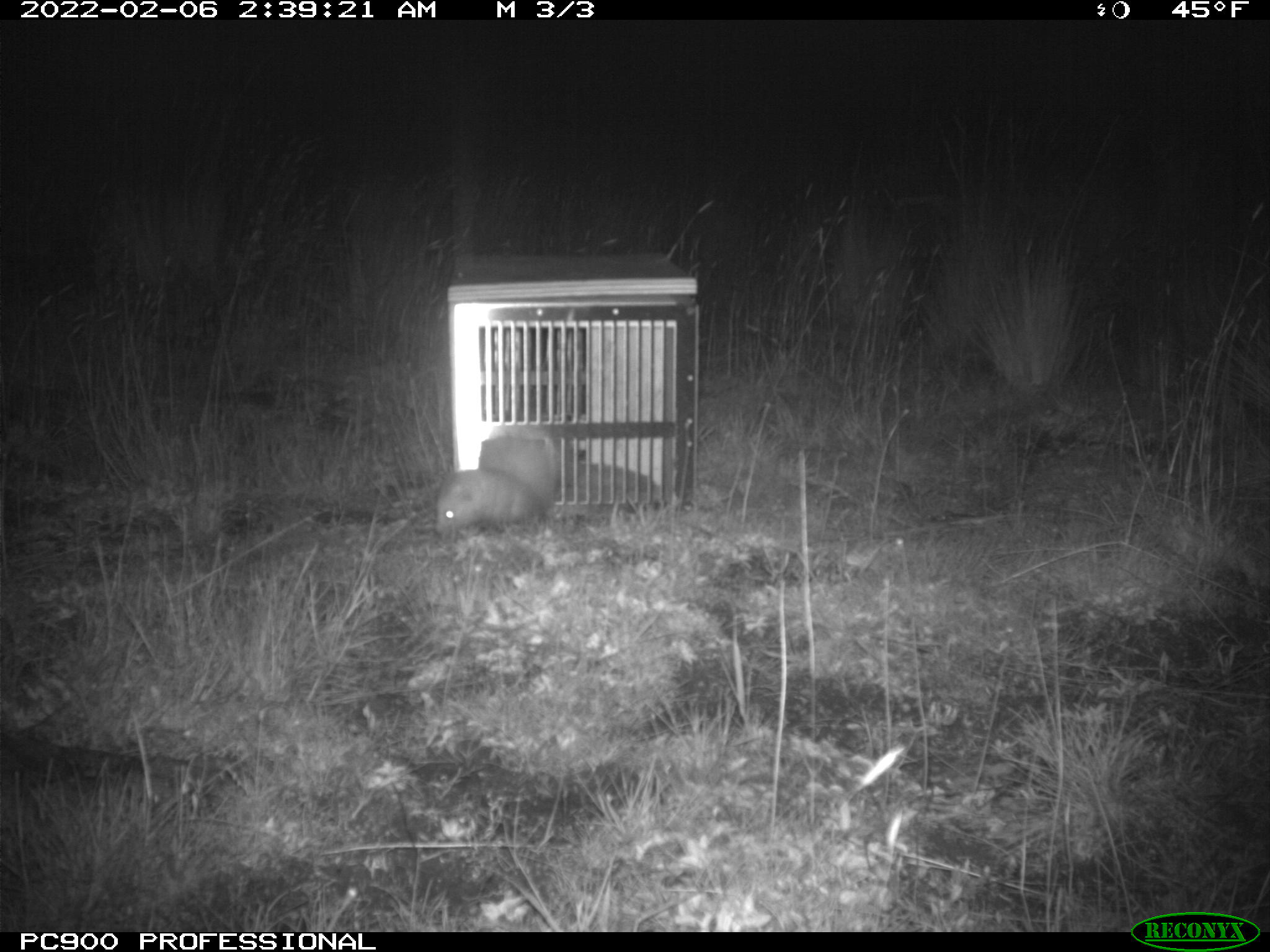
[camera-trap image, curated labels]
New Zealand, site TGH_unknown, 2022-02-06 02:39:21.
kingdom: Animalia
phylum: Chordata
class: Mammalia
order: Carnivora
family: Mustelidae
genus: Mustela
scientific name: Mustela furo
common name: ferret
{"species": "ferret (Mustela furo)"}